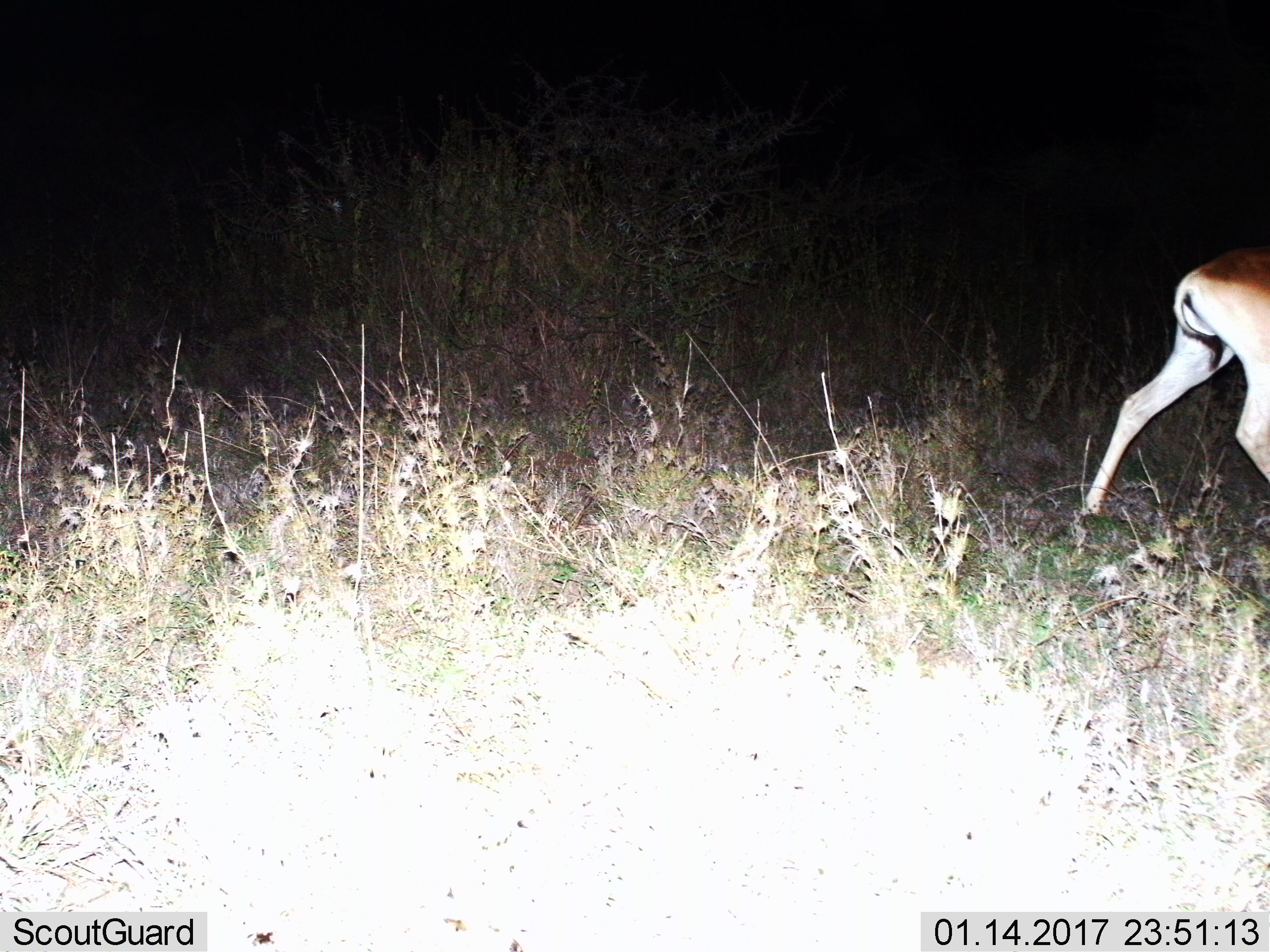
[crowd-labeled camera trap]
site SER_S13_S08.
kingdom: Animalia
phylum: Chordata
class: Mammalia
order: Artiodactyla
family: Bovidae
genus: Nanger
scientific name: Nanger granti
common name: grant's gazelle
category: gazellegrants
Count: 1.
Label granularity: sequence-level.